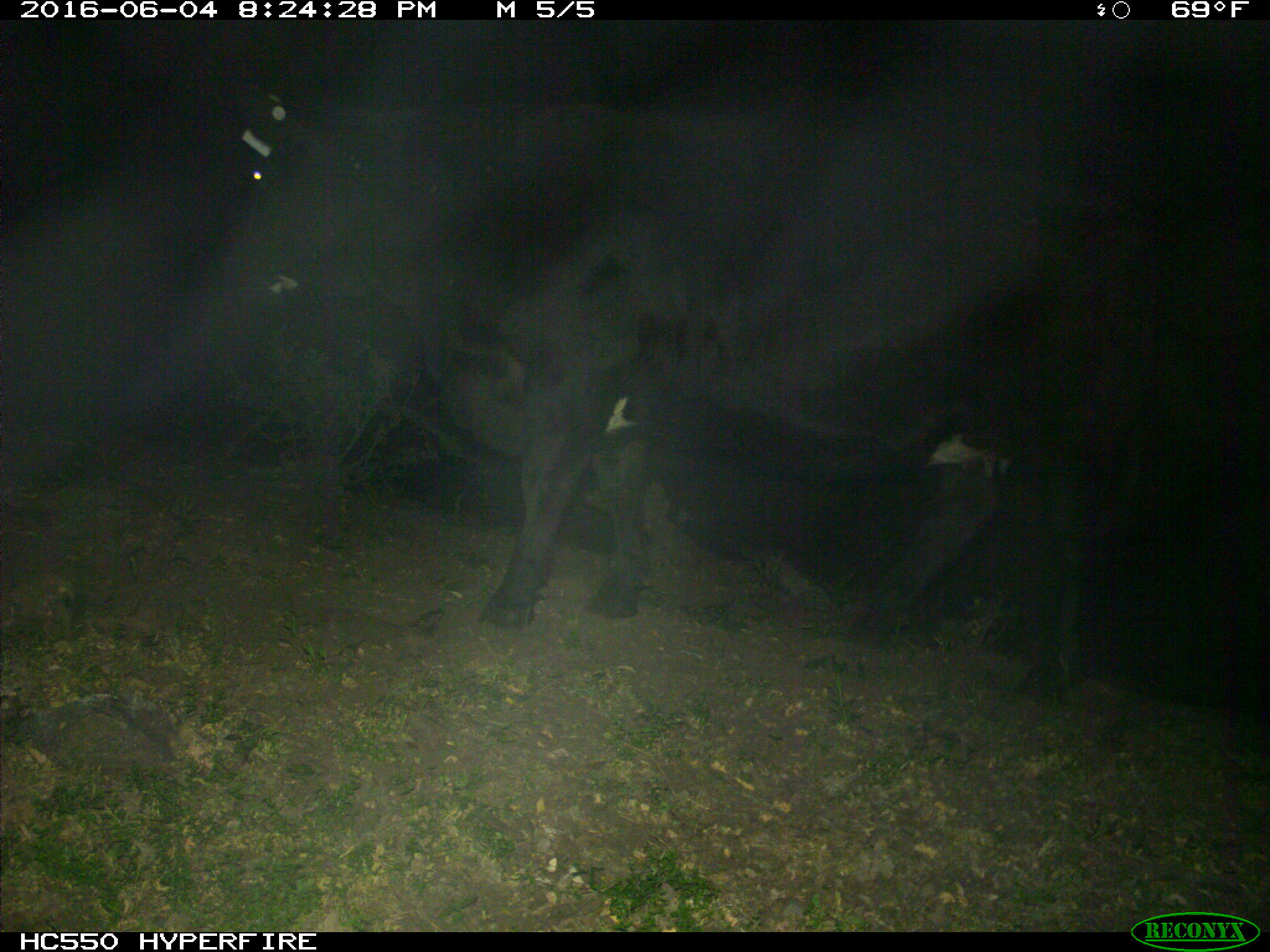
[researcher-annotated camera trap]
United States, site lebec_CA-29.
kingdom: Animalia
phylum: Chordata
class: Mammalia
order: Artiodactyla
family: Bovidae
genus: Bos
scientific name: Bos taurus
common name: domestic cow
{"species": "Bos taurus (domestic cow)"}